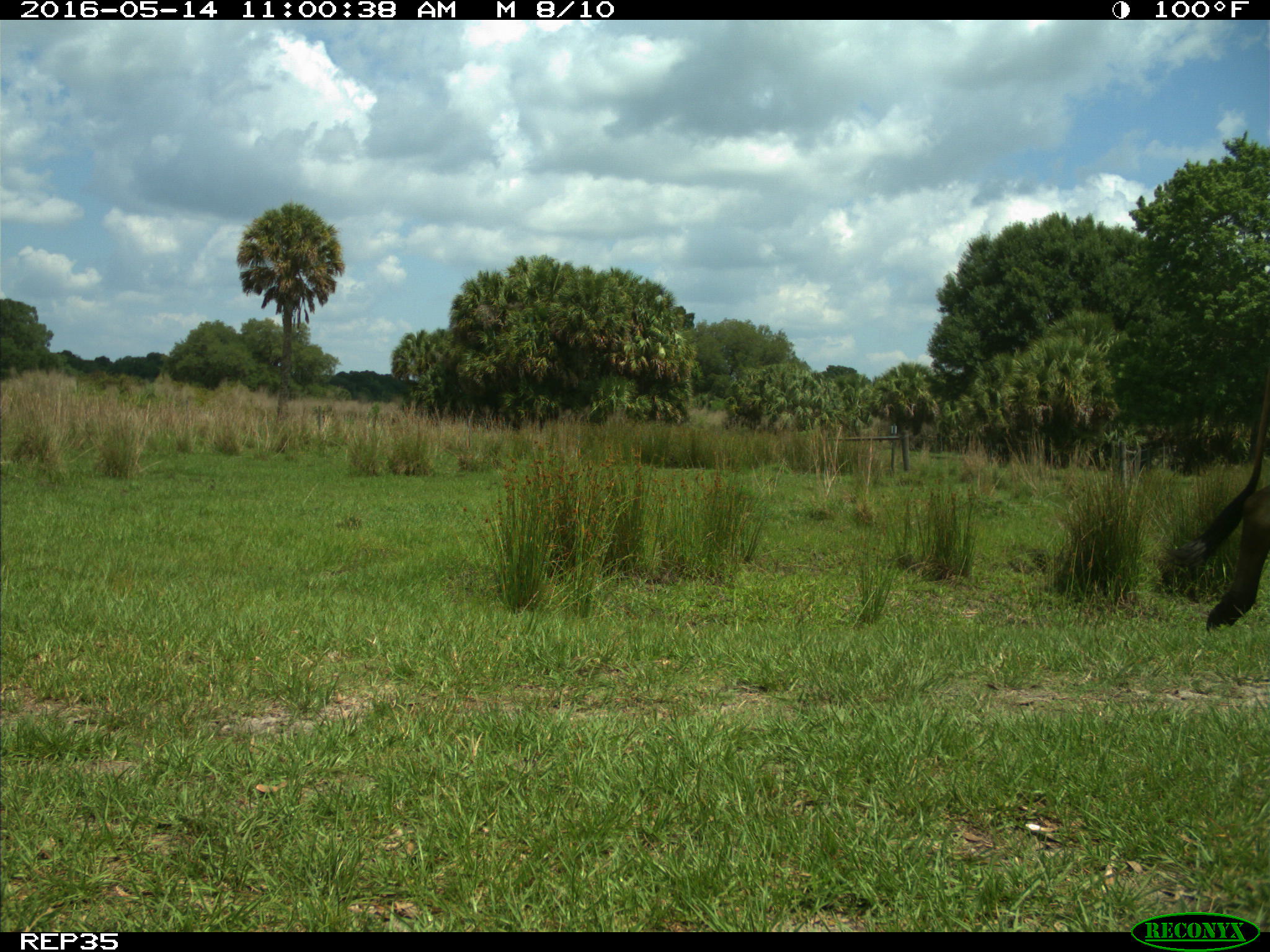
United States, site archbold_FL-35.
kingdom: Animalia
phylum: Chordata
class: Mammalia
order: Artiodactyla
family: Bovidae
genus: Bos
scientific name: Bos taurus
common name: domestic cow